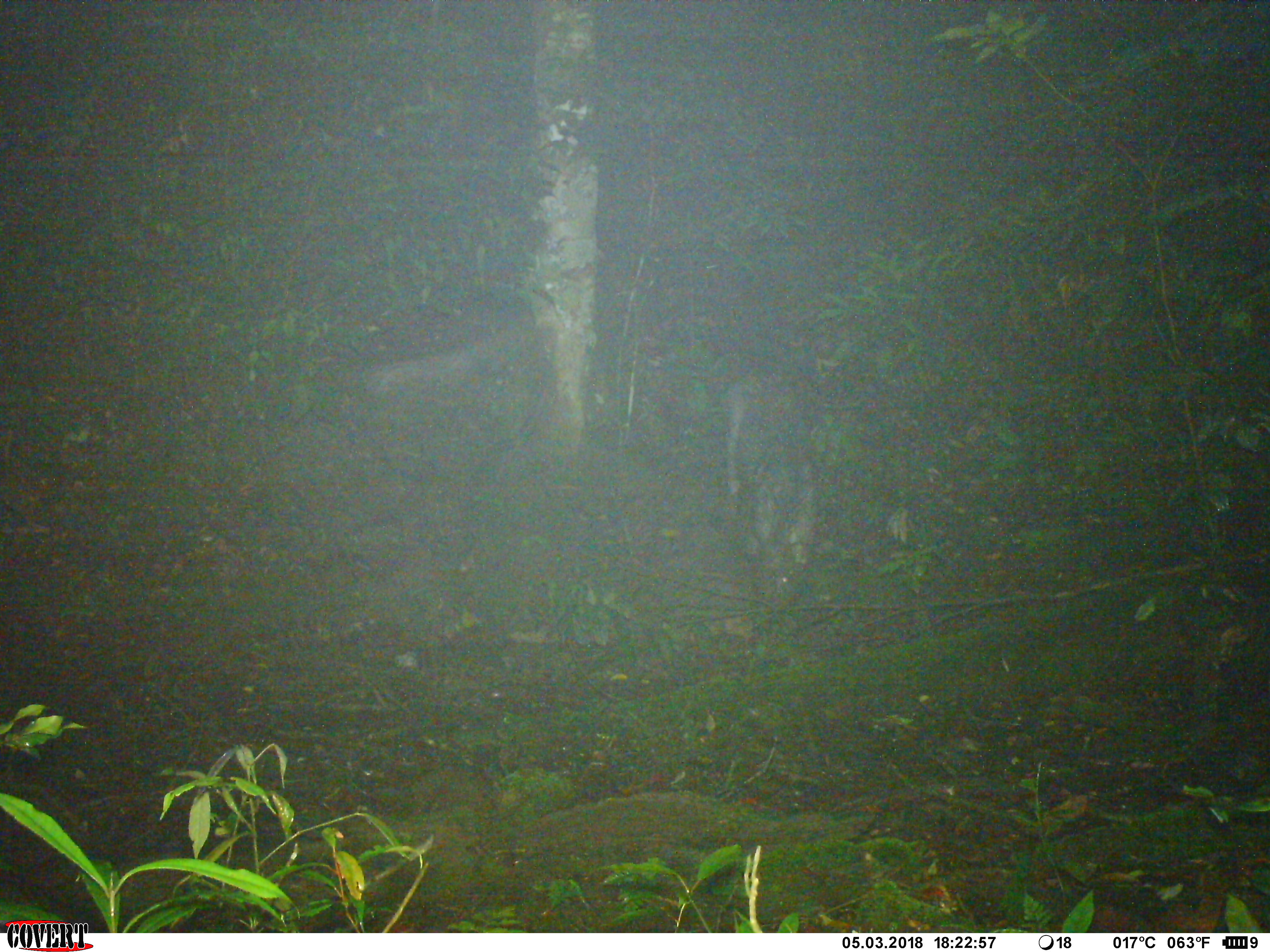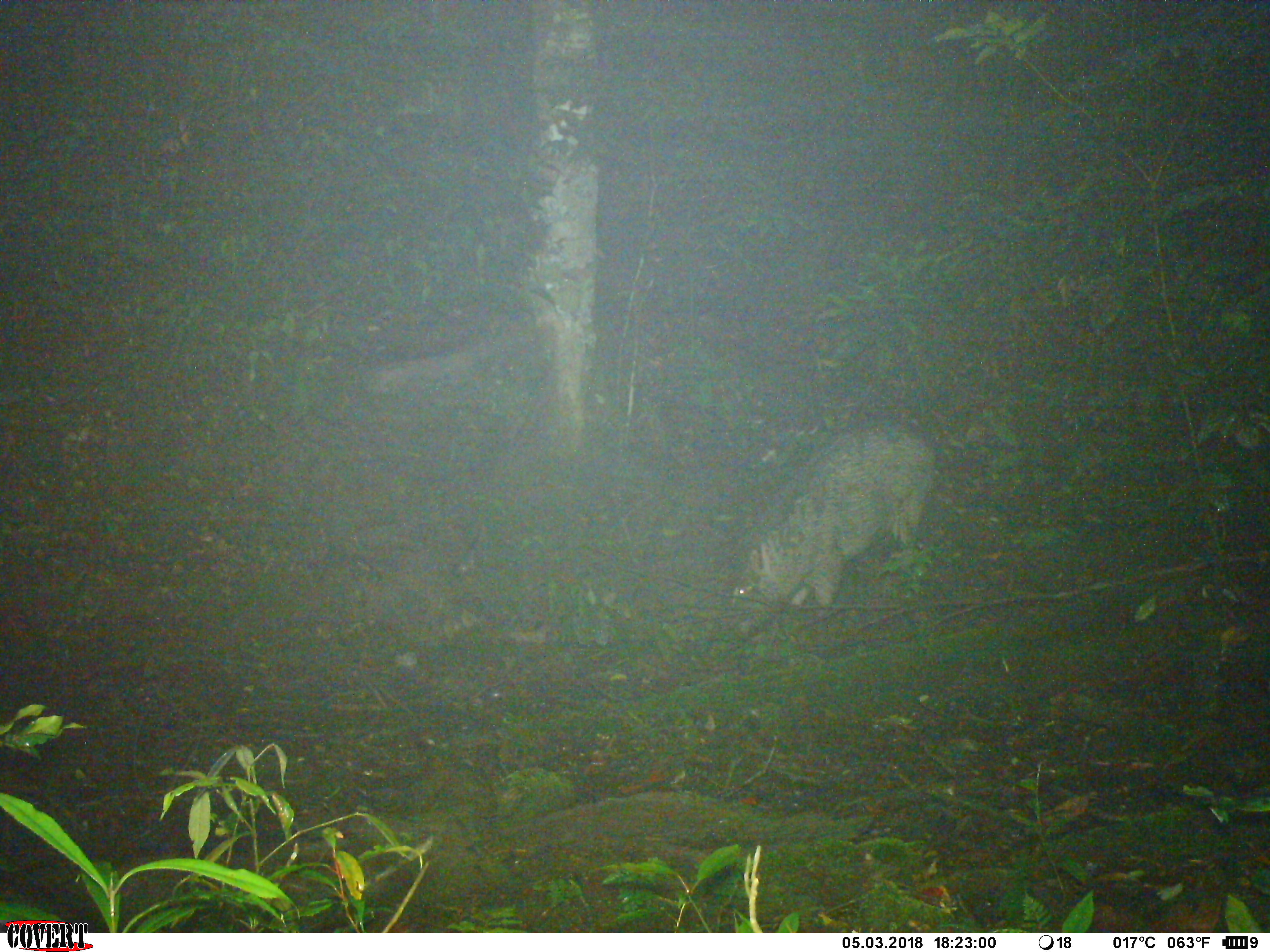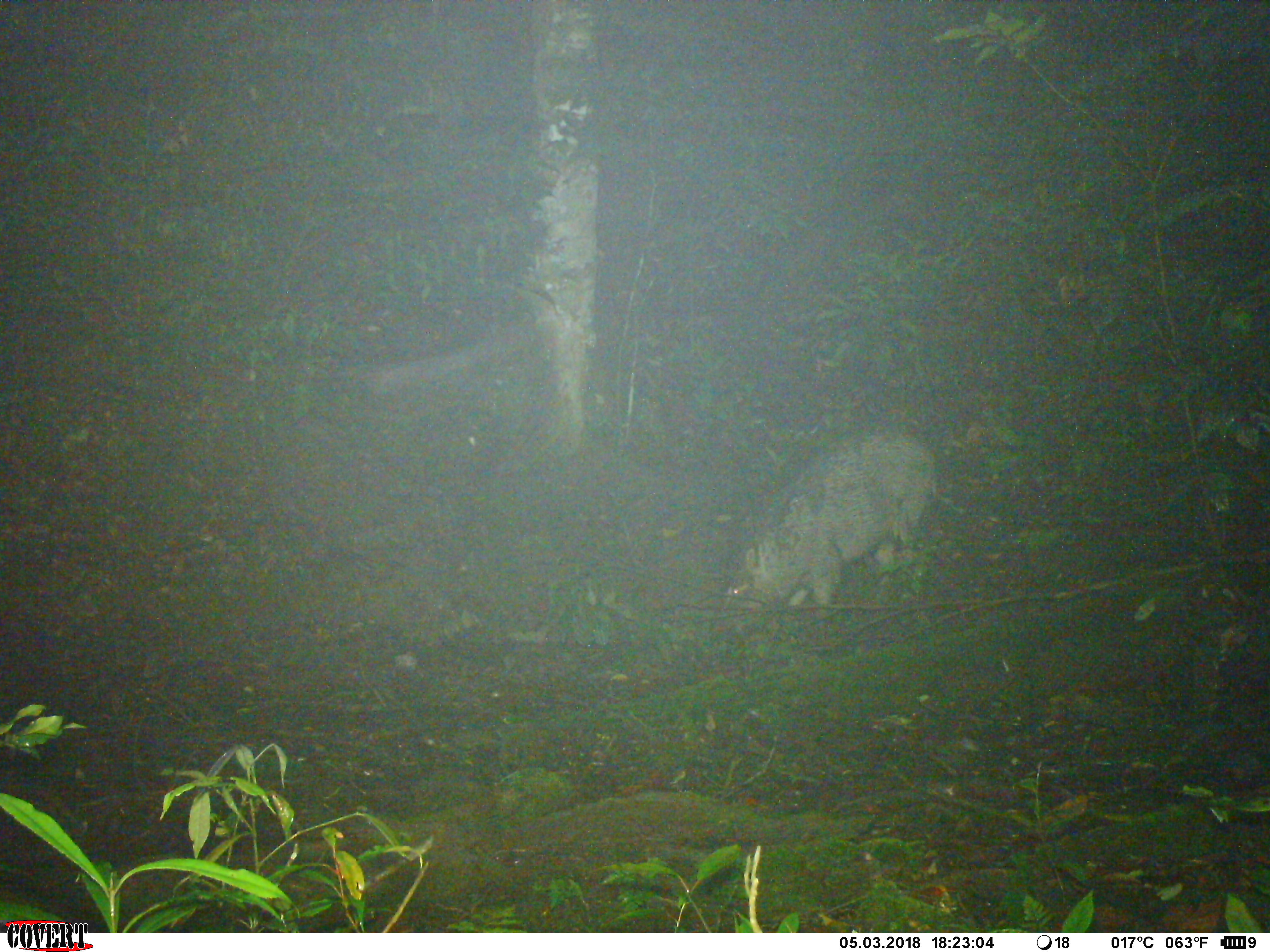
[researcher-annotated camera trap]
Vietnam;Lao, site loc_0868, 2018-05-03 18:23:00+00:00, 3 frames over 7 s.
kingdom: Animalia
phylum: Chordata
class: Mammalia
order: Artiodactyla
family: Suidae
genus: Sus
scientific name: Sus scrofa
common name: eurasian wild pig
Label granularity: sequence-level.